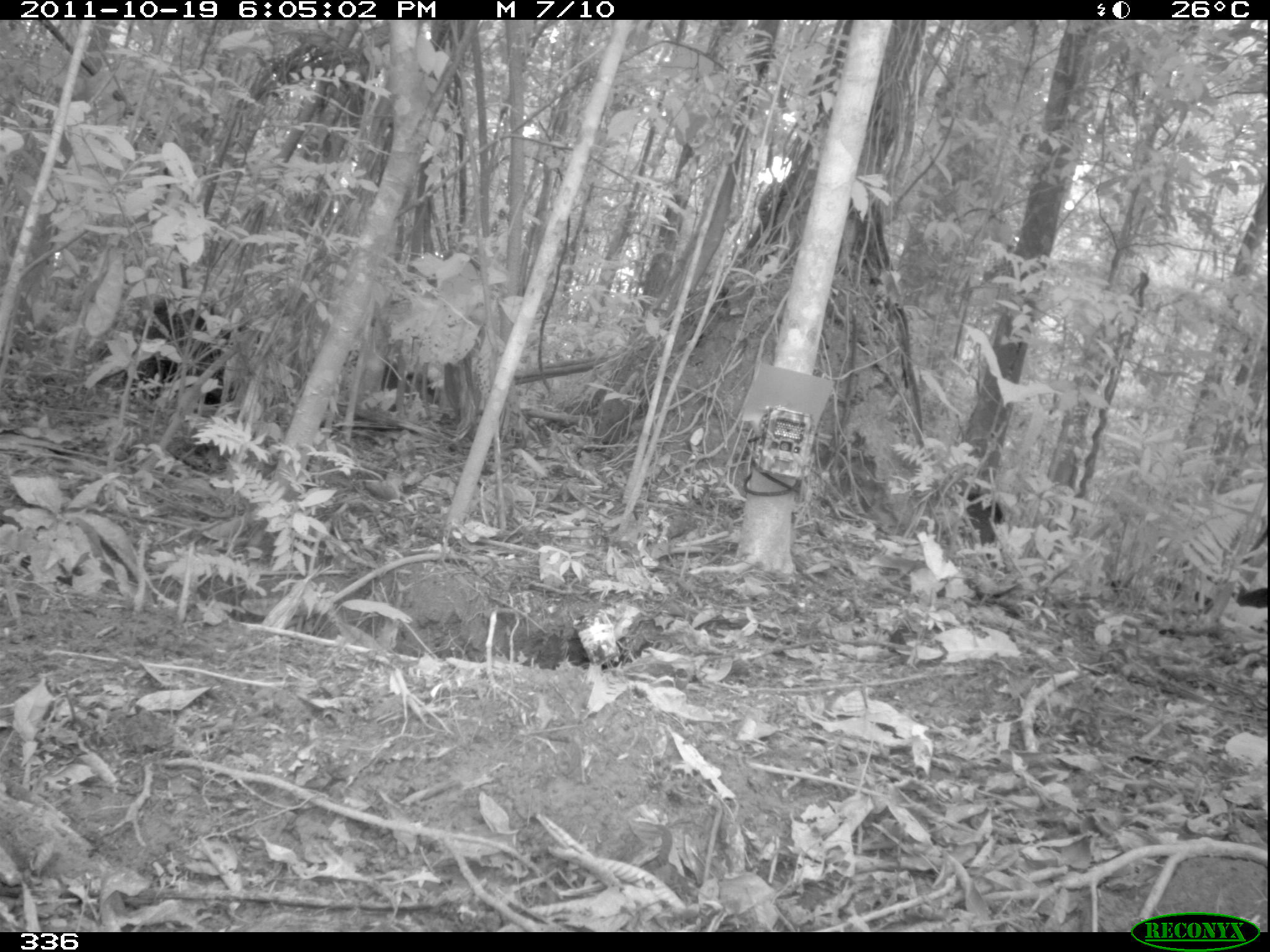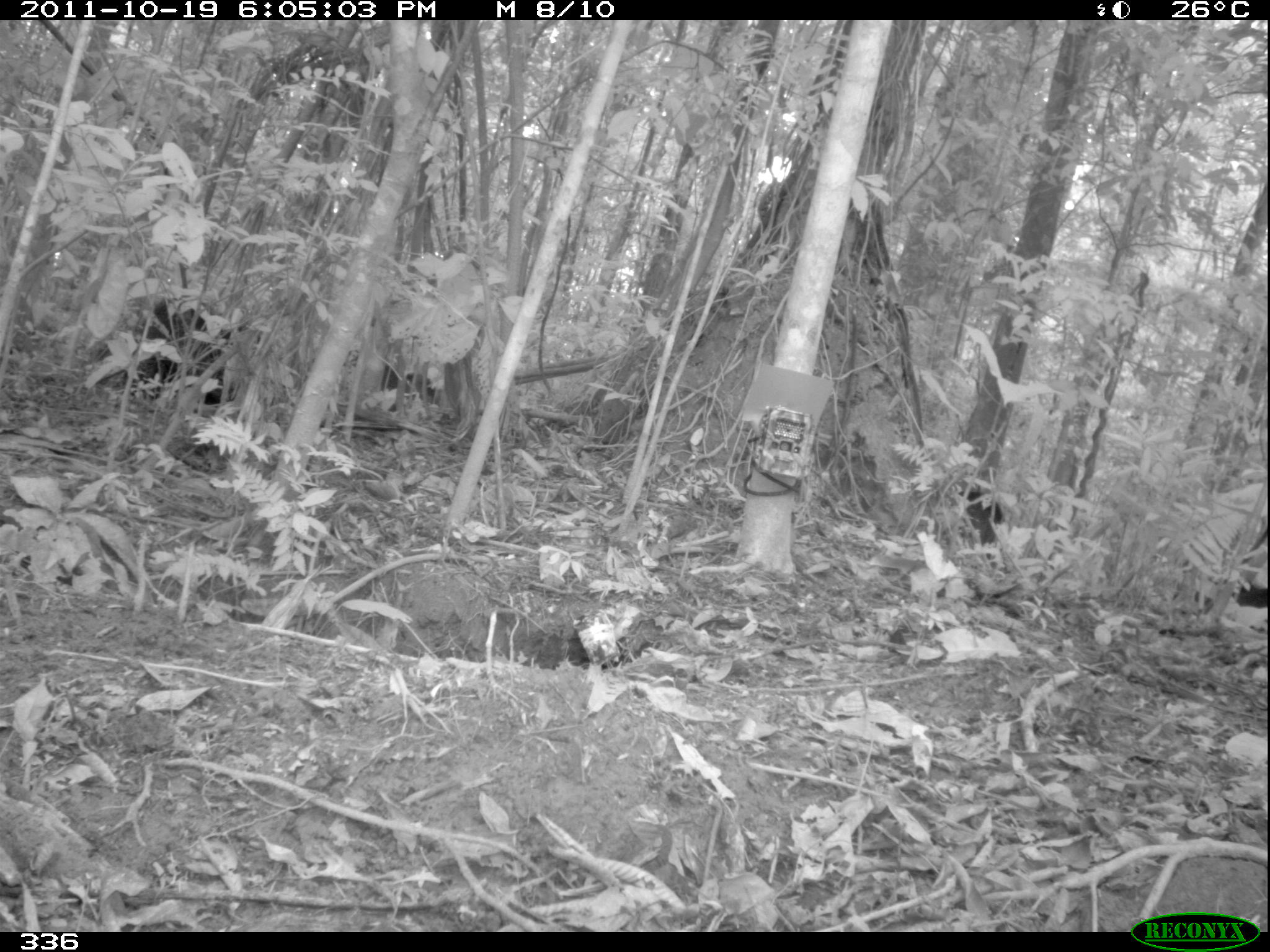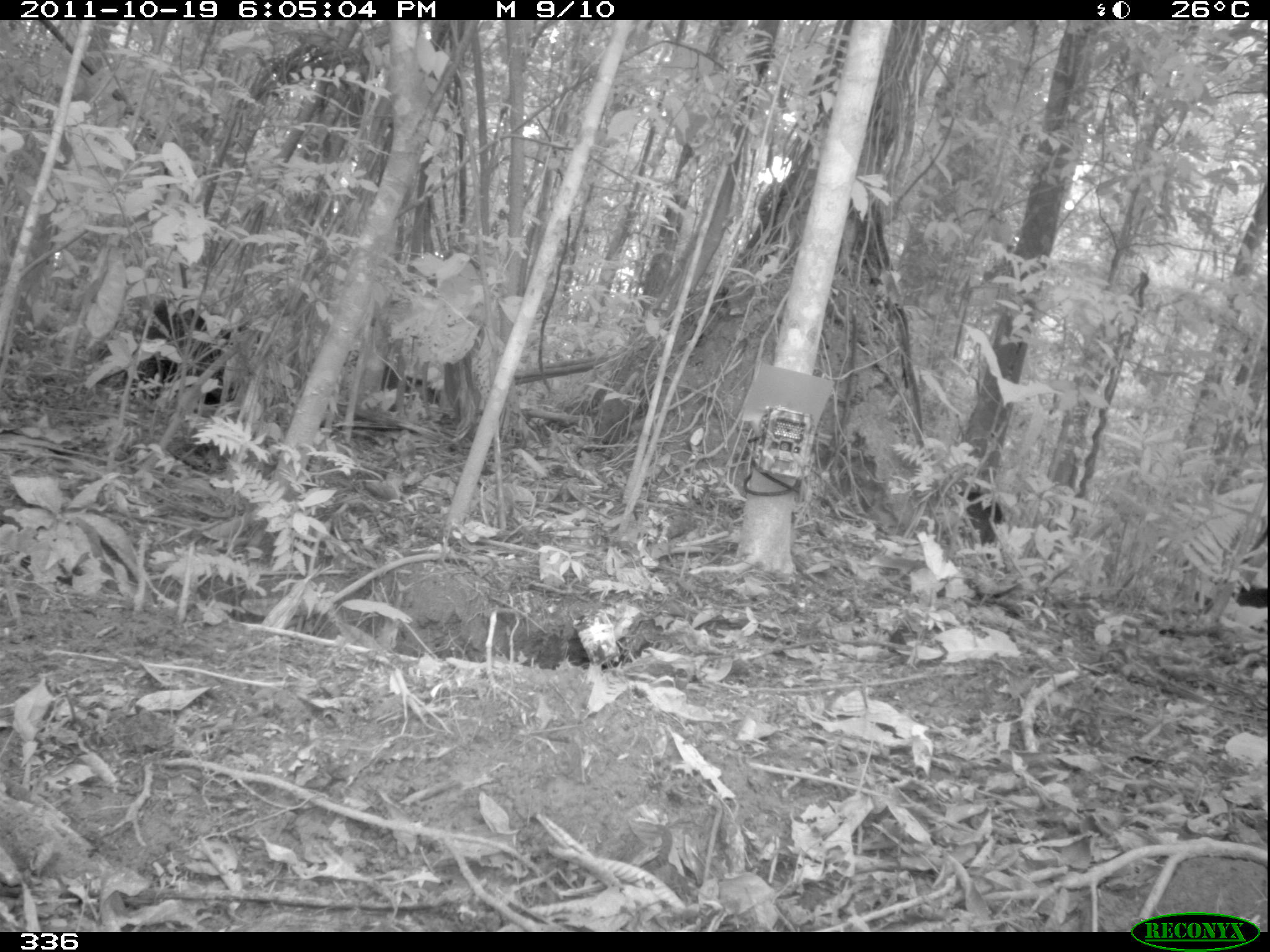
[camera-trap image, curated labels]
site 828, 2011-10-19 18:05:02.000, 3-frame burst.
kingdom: Animalia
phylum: Chordata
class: Mammalia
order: Artiodactyla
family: Tayassuidae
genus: Tayassu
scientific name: Tayassu pecari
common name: white-lipped peccary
Tayassu pecari (white-lipped peccary).